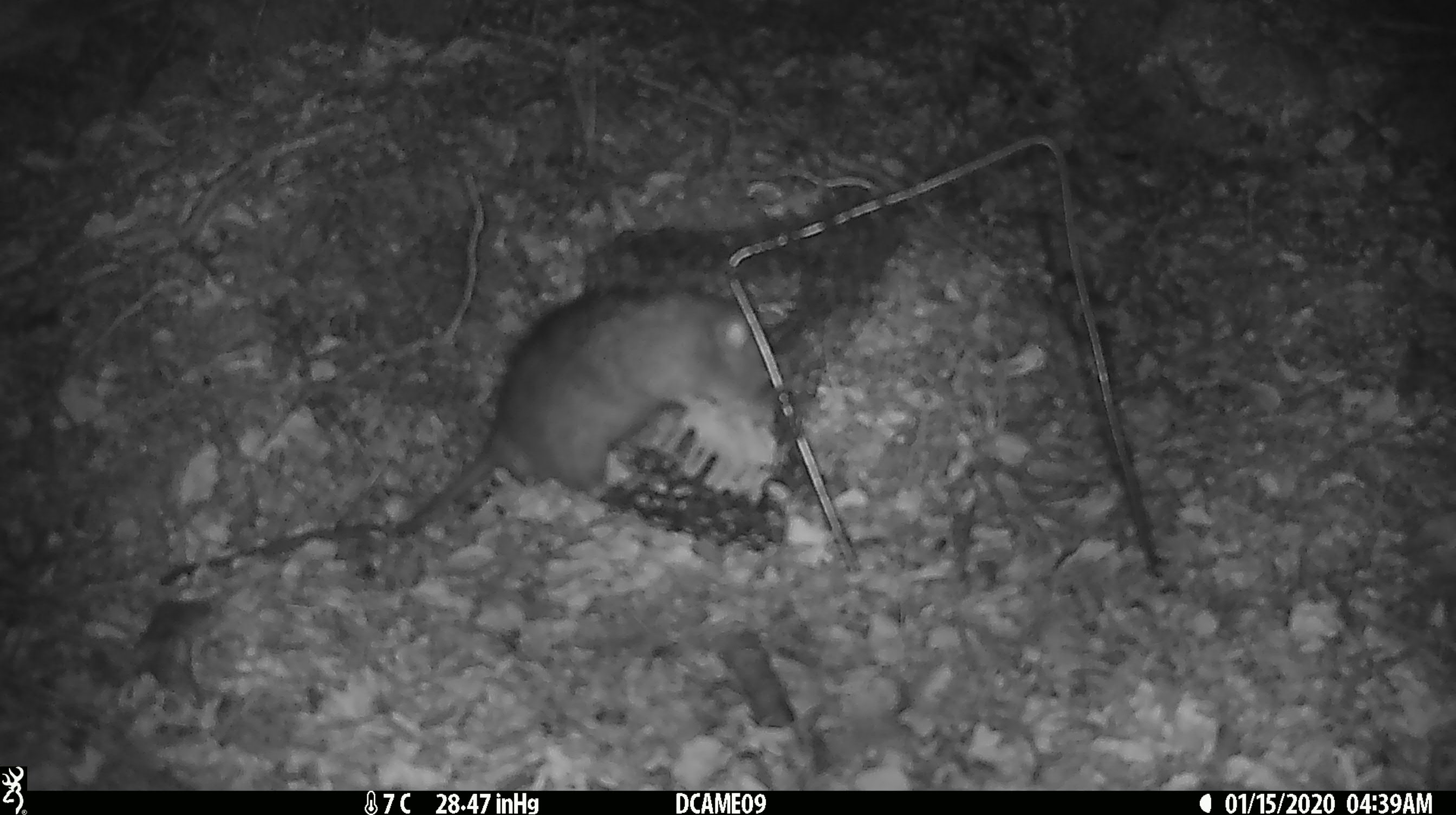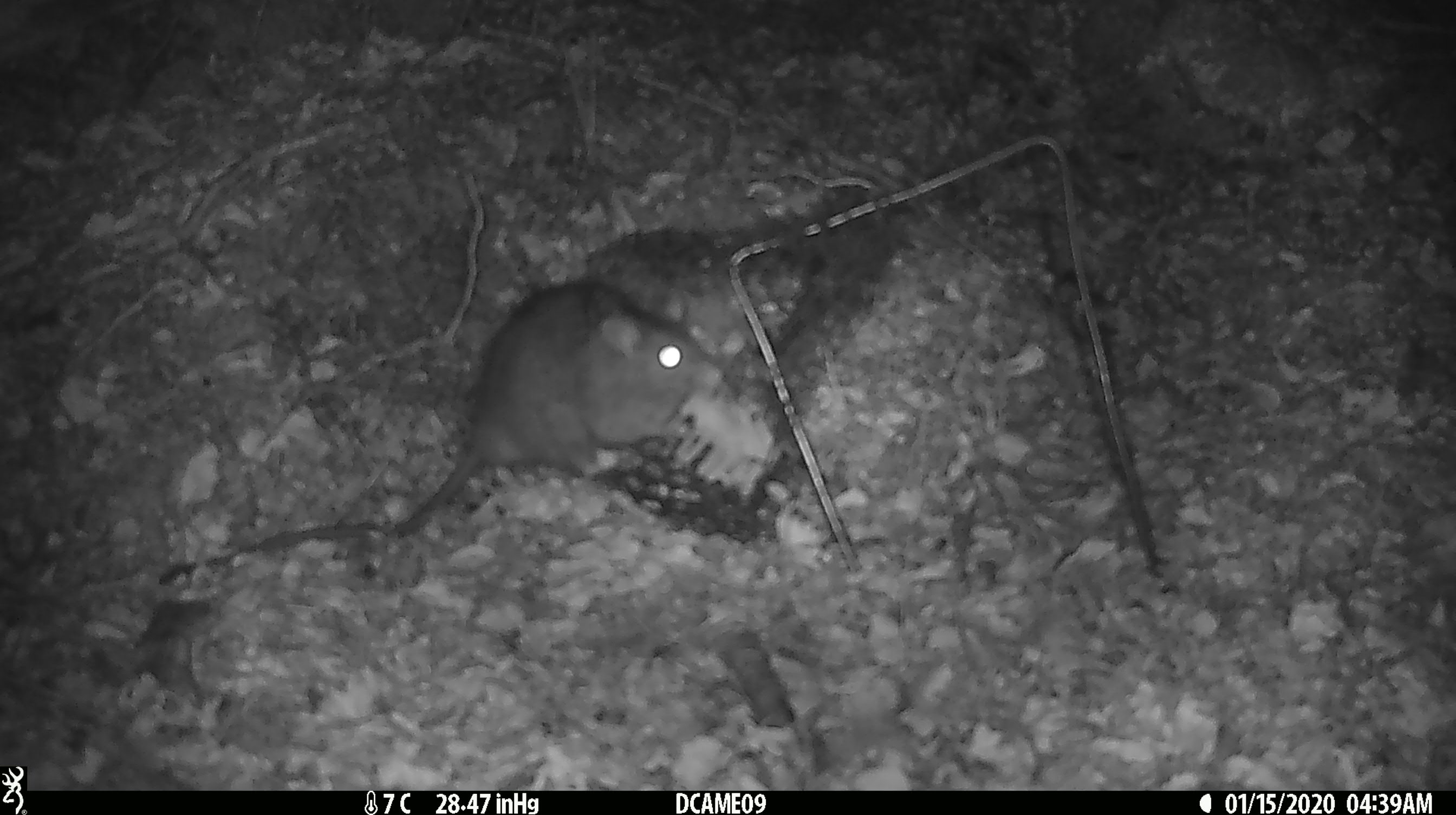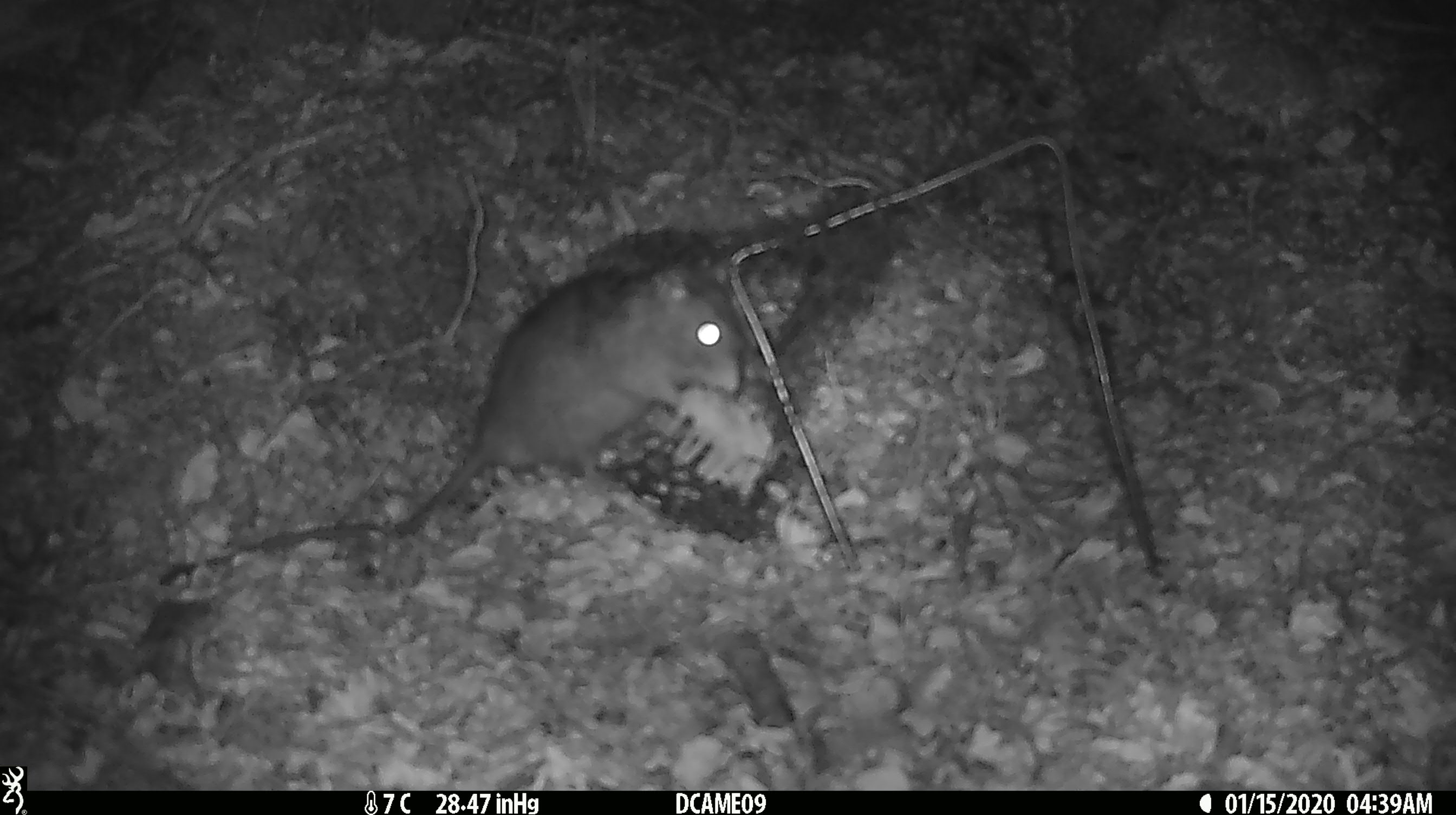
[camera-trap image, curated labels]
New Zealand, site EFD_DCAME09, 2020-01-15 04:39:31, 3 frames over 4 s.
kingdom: Animalia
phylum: Chordata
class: Mammalia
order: Rodentia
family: Muridae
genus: Rattus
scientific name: Rattus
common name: rat